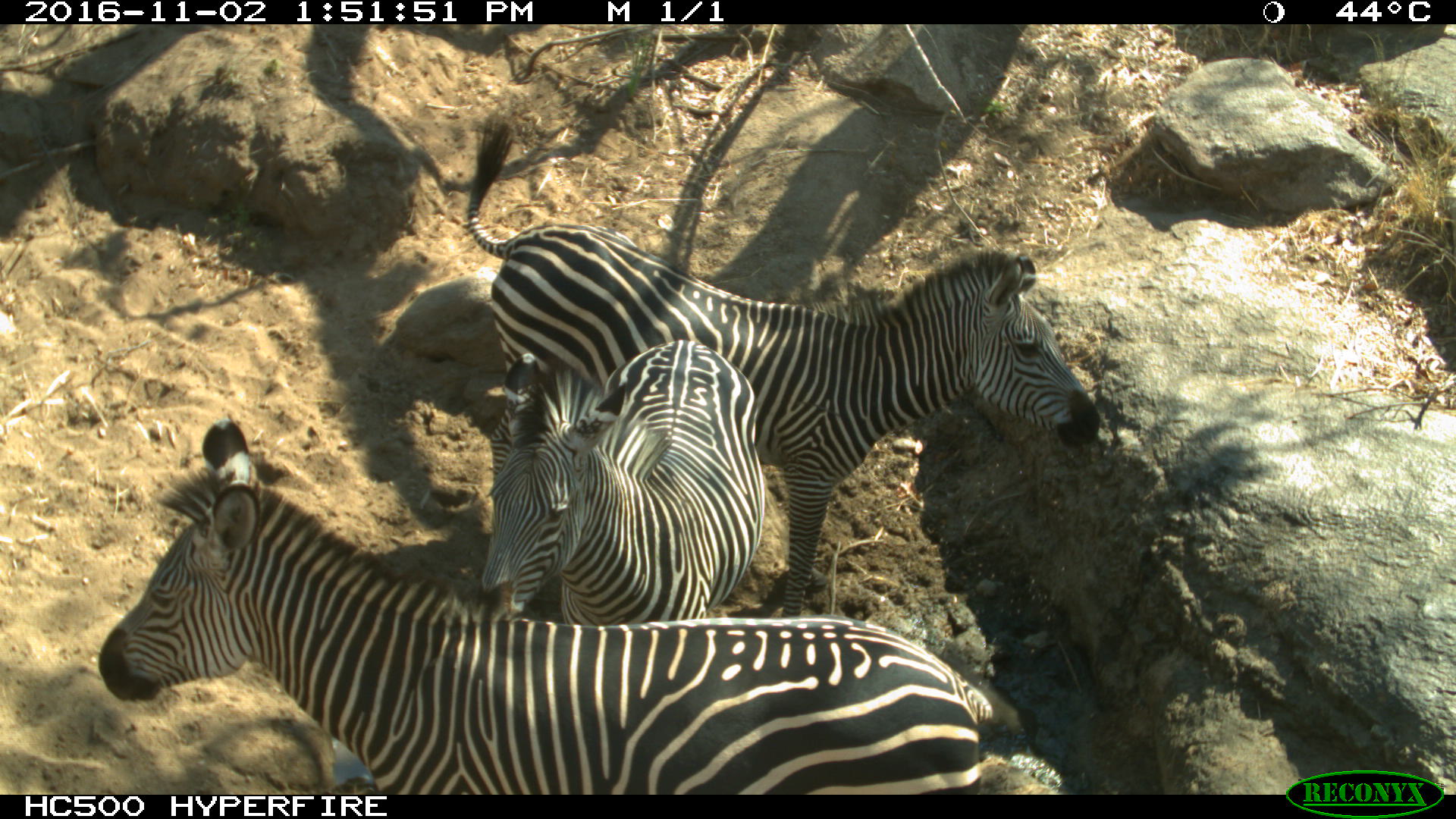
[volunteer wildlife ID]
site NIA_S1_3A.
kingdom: Animalia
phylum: Chordata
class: Mammalia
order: Perissodactyla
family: Equidae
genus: Equus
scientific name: Equus quagga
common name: plains zebra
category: zebraplains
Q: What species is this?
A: Zebraplains (plains zebra) (Equus quagga).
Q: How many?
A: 3.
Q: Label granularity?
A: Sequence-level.